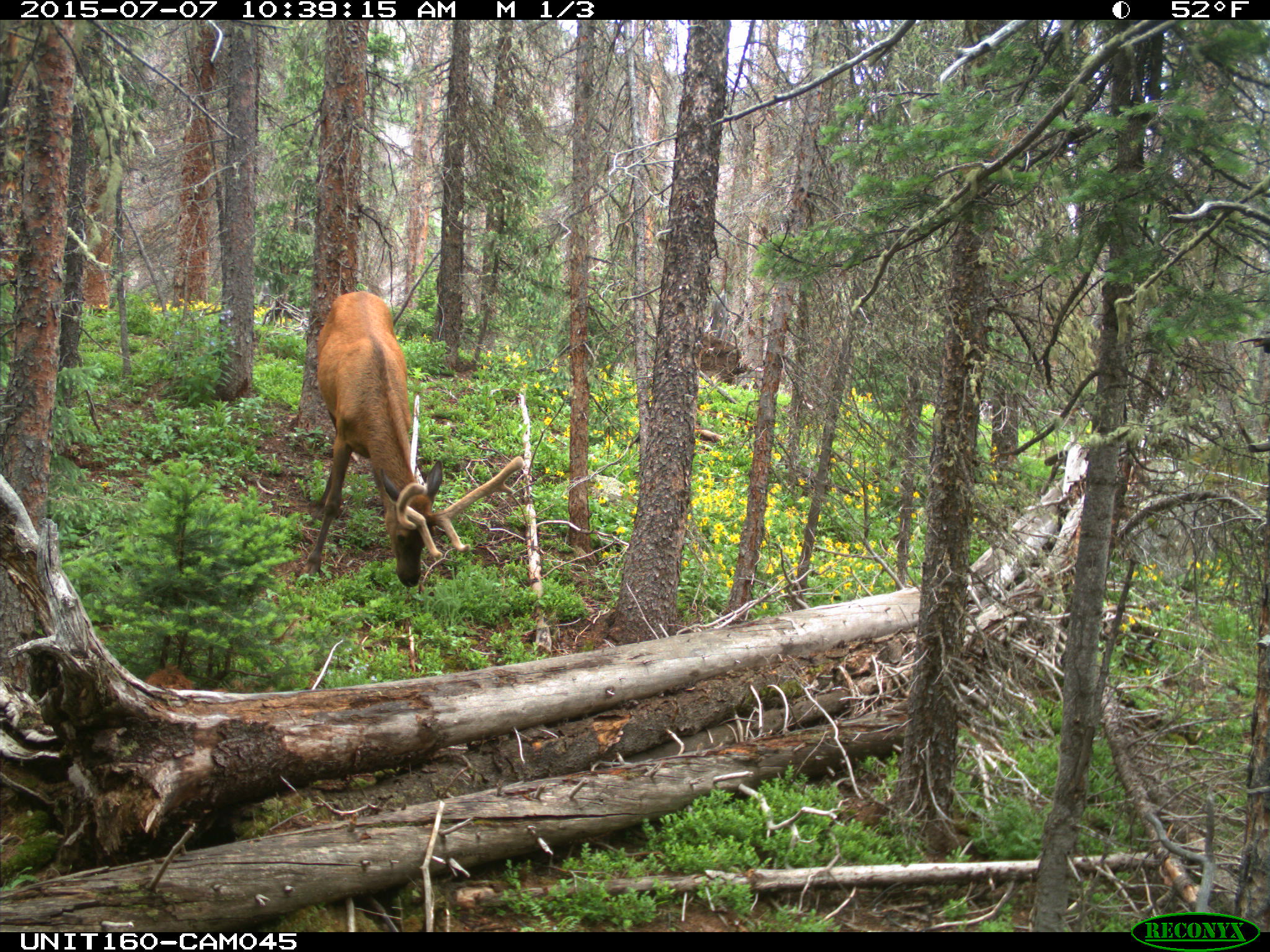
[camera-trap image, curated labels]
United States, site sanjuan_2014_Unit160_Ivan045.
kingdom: Animalia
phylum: Chordata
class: Mammalia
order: Artiodactyla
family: Cervidae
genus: Cervus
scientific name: Cervus elaphus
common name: red deer